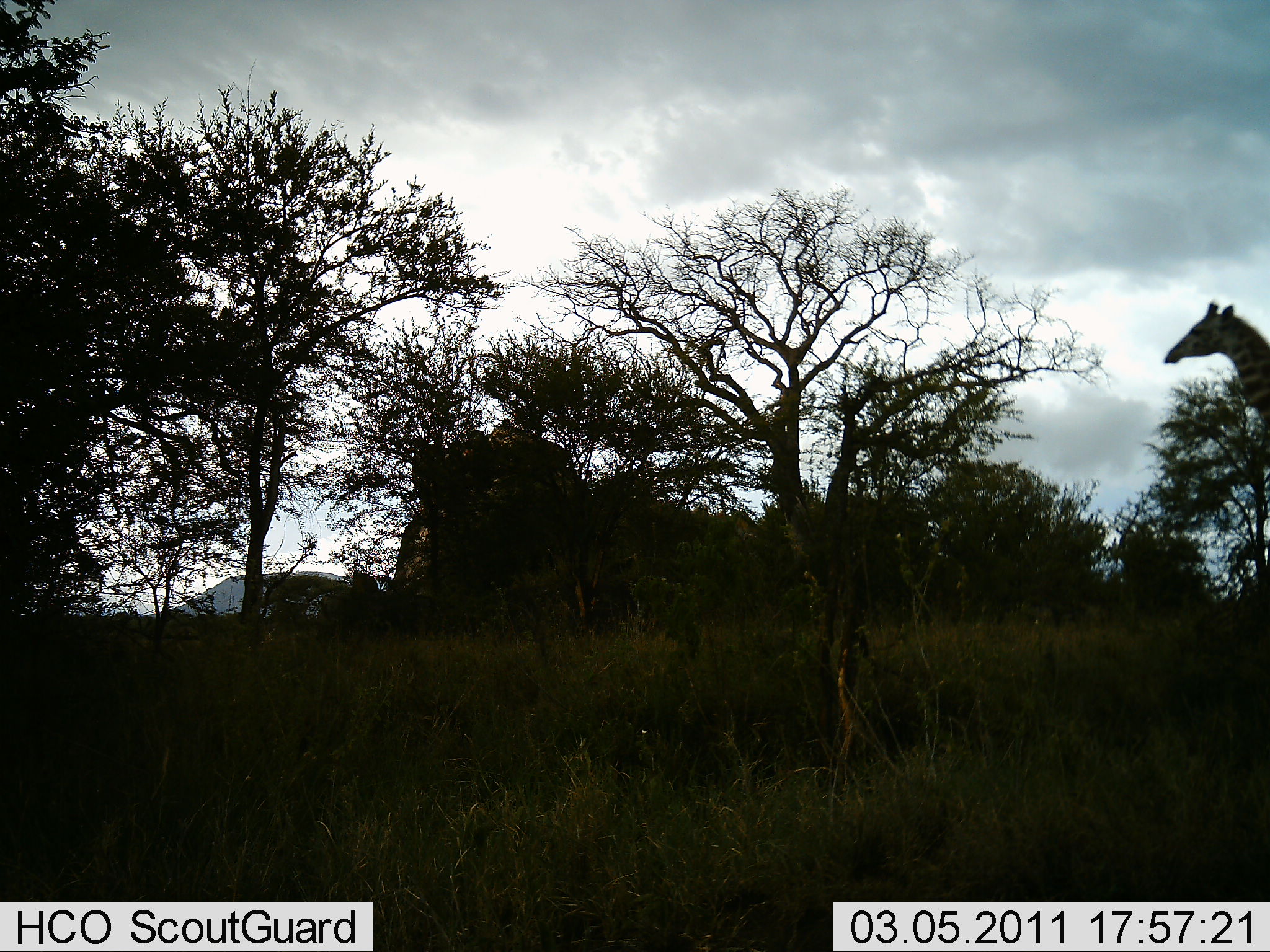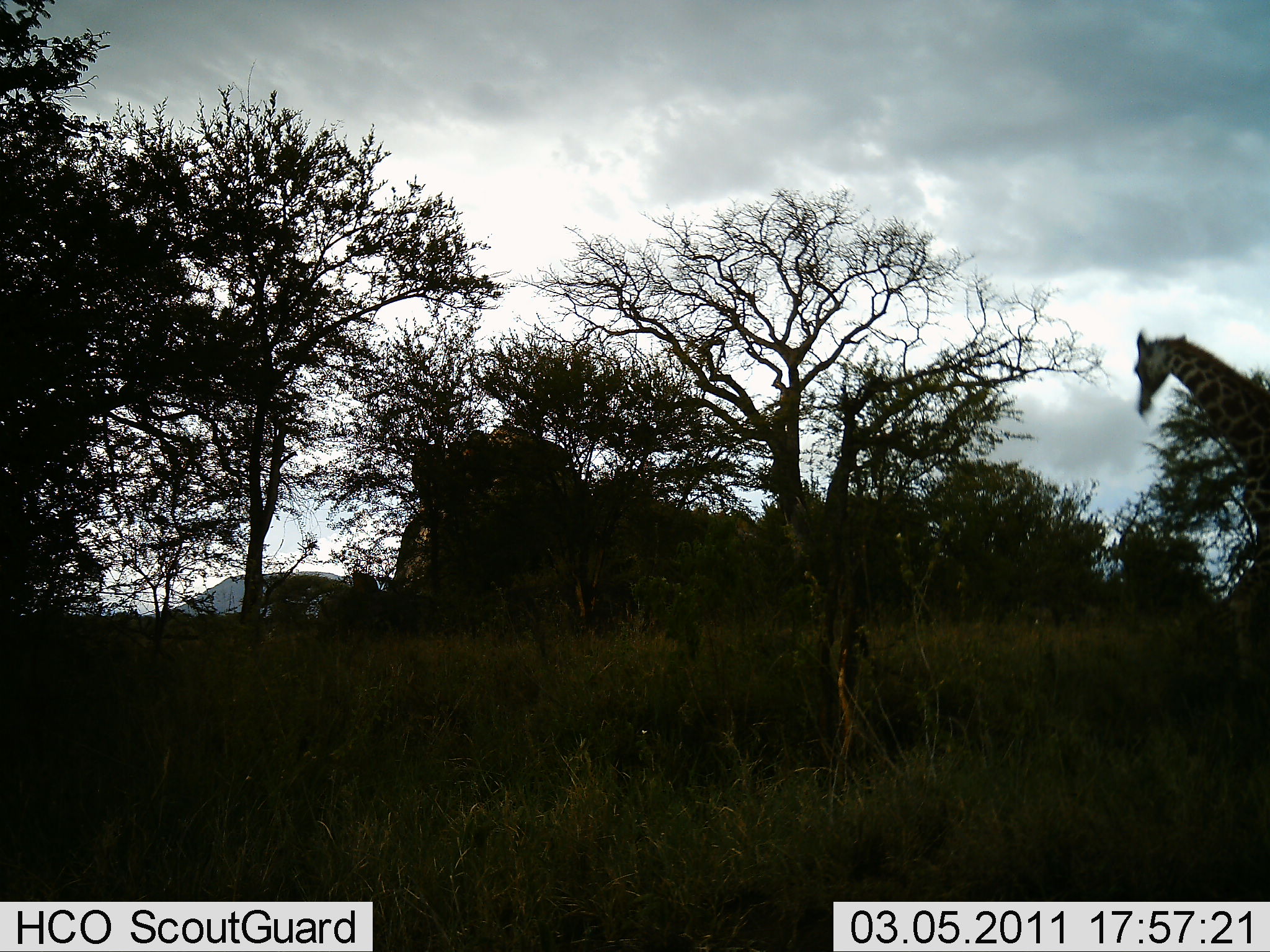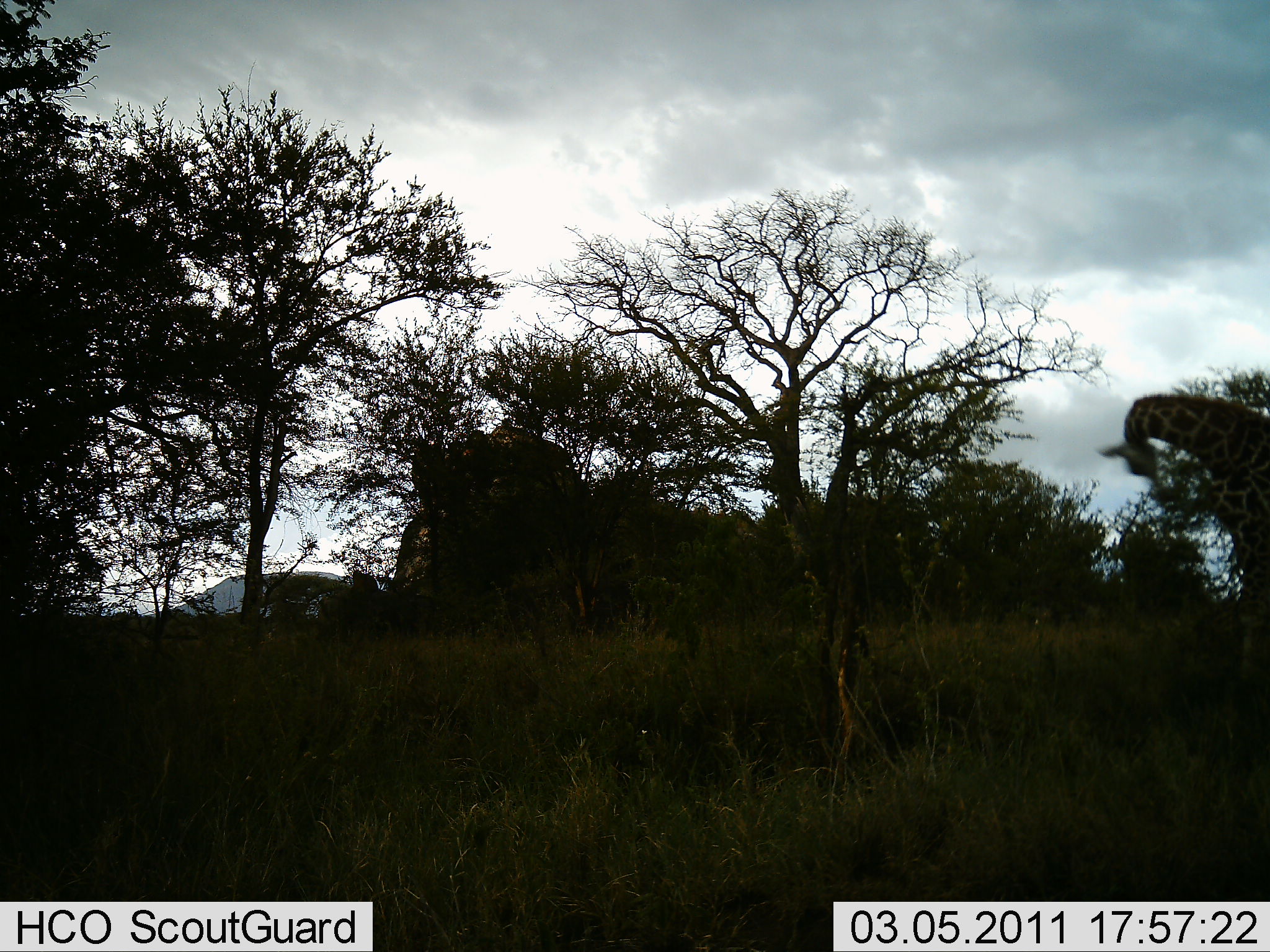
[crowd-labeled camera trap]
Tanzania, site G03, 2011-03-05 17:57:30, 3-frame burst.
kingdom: Animalia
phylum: Chordata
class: Mammalia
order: Artiodactyla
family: Giraffidae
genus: Giraffa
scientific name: Giraffa camelopardalis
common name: giraffe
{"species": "giraffe (Giraffa camelopardalis)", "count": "1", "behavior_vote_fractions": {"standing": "50%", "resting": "0%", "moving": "33%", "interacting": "0%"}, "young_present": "0%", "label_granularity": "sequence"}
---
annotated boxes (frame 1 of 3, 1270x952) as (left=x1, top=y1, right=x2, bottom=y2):
animal: (left=1164, top=302, right=1270, bottom=461)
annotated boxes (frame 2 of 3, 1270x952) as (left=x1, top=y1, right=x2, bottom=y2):
animal: (left=1134, top=331, right=1270, bottom=577)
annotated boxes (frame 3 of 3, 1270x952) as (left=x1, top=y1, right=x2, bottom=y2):
animal: (left=1098, top=390, right=1270, bottom=629)